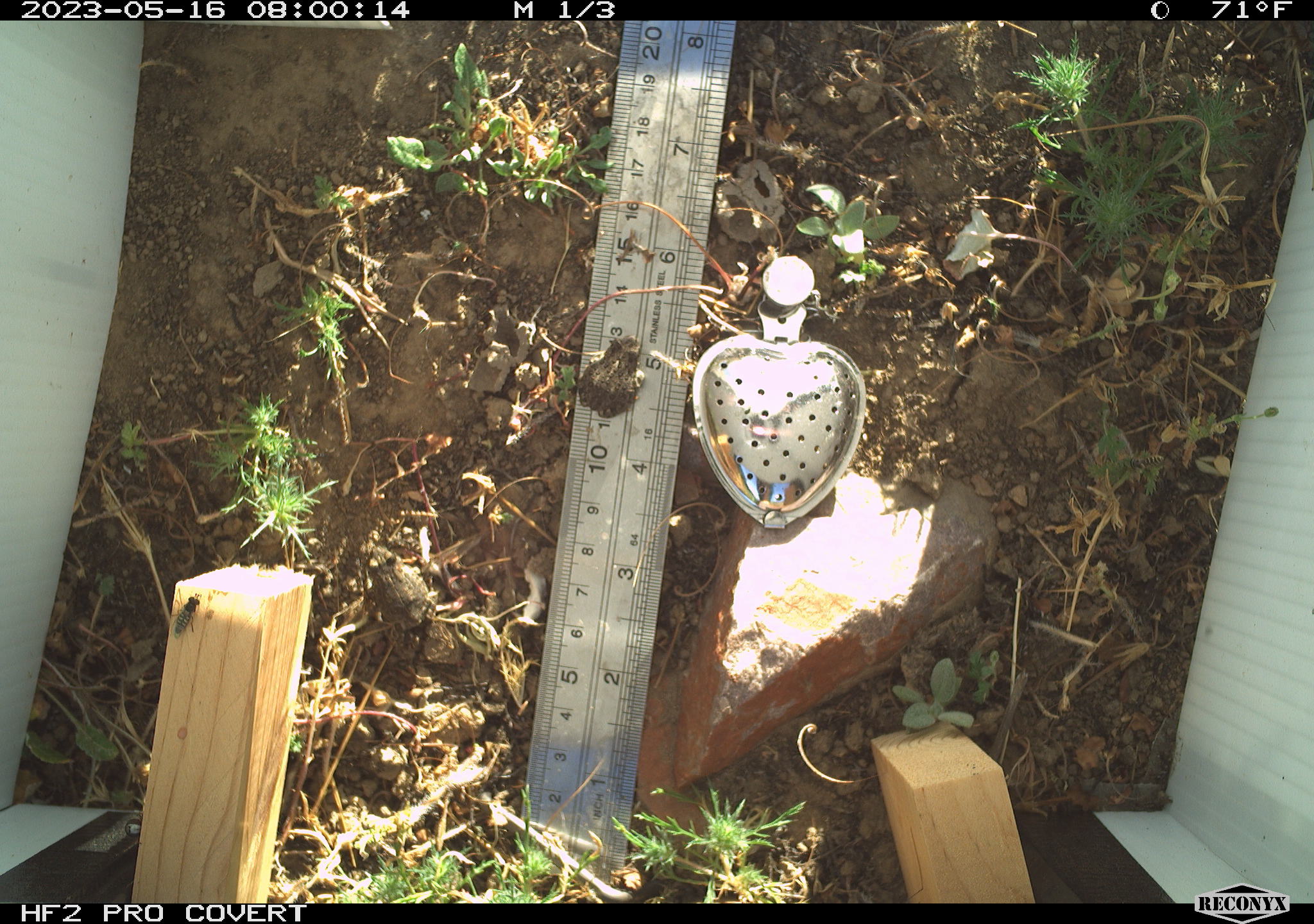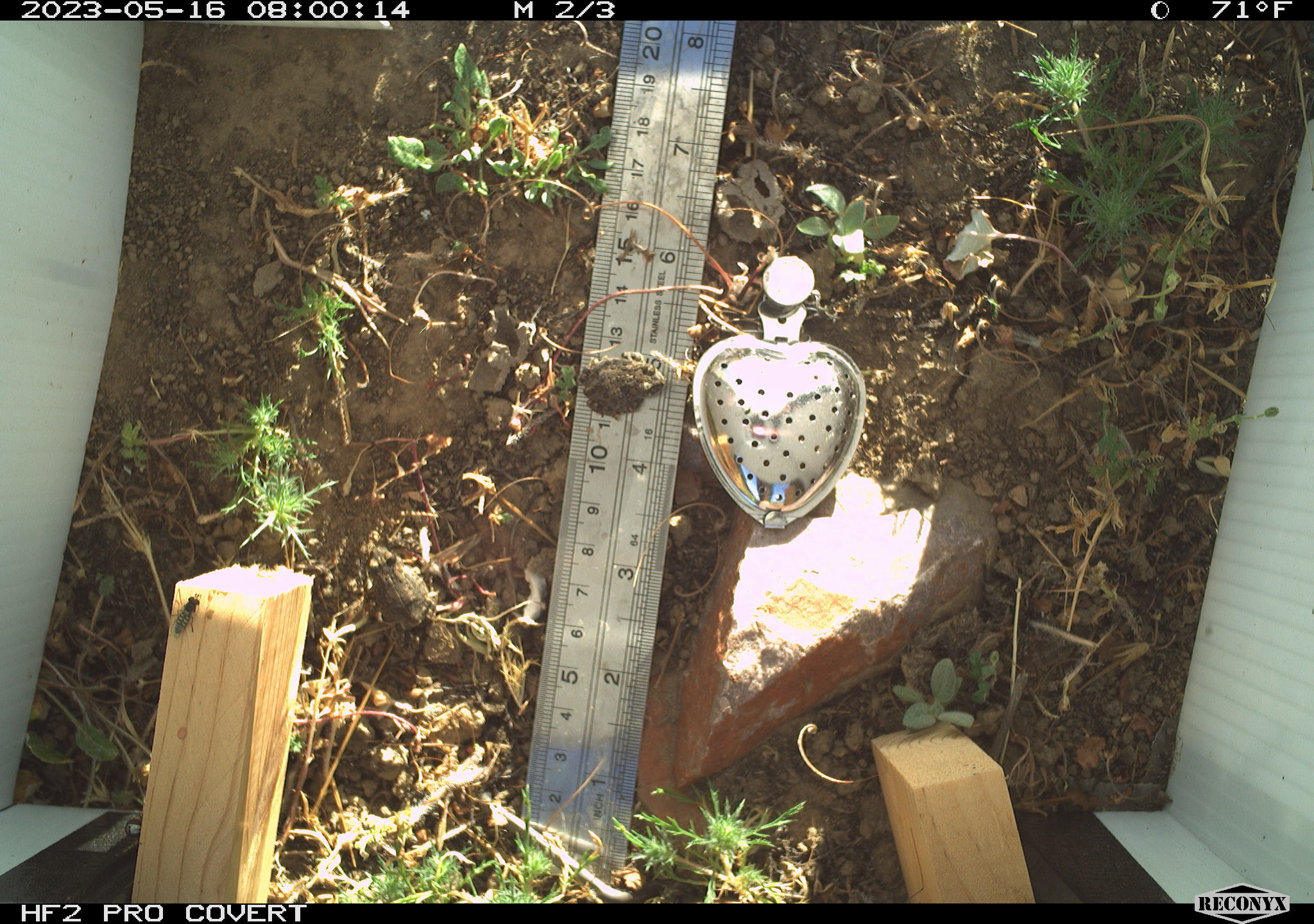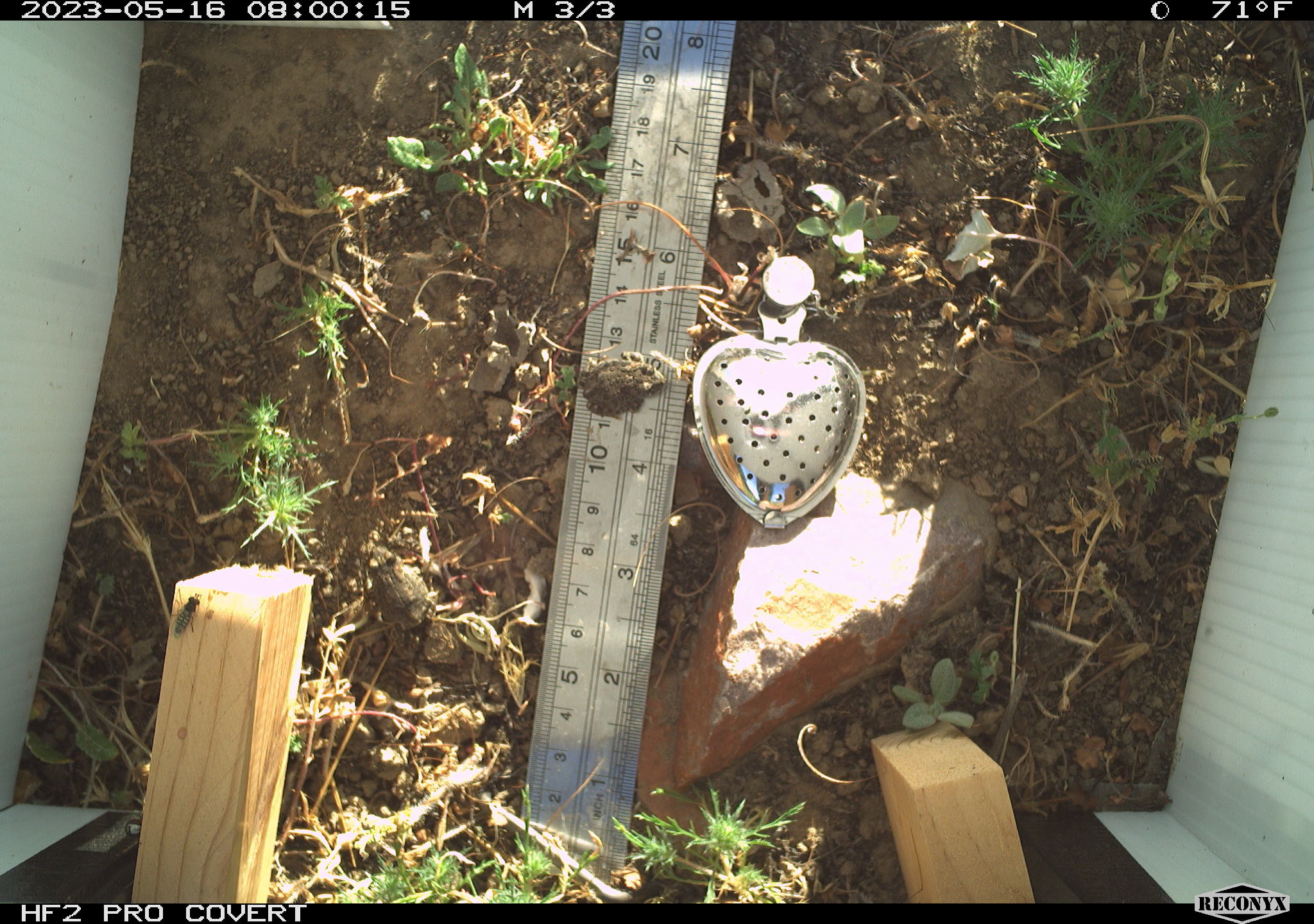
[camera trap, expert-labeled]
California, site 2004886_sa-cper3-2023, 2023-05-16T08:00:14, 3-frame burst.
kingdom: Animalia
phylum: Chordata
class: Amphibia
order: Anura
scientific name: Anura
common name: frogs